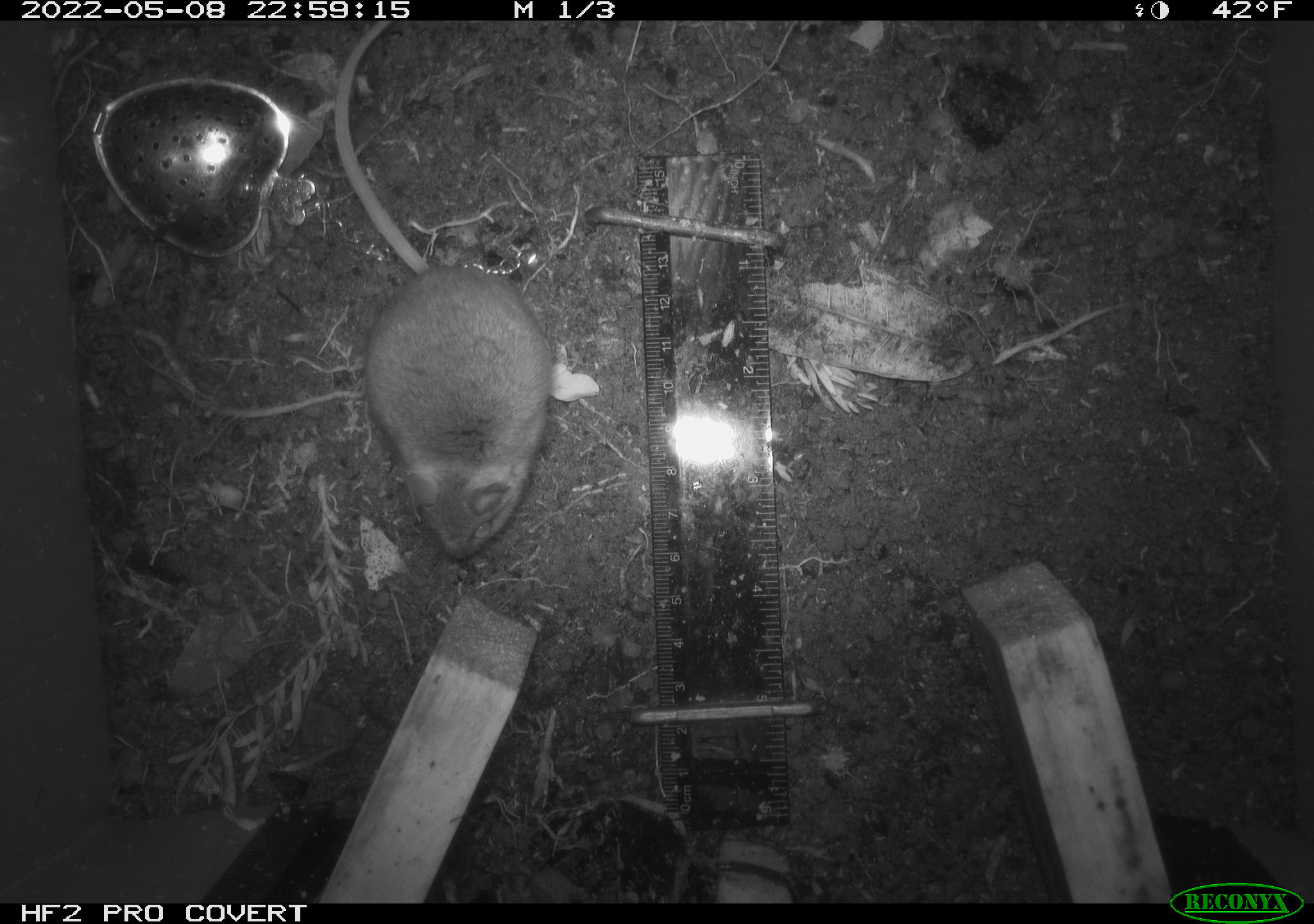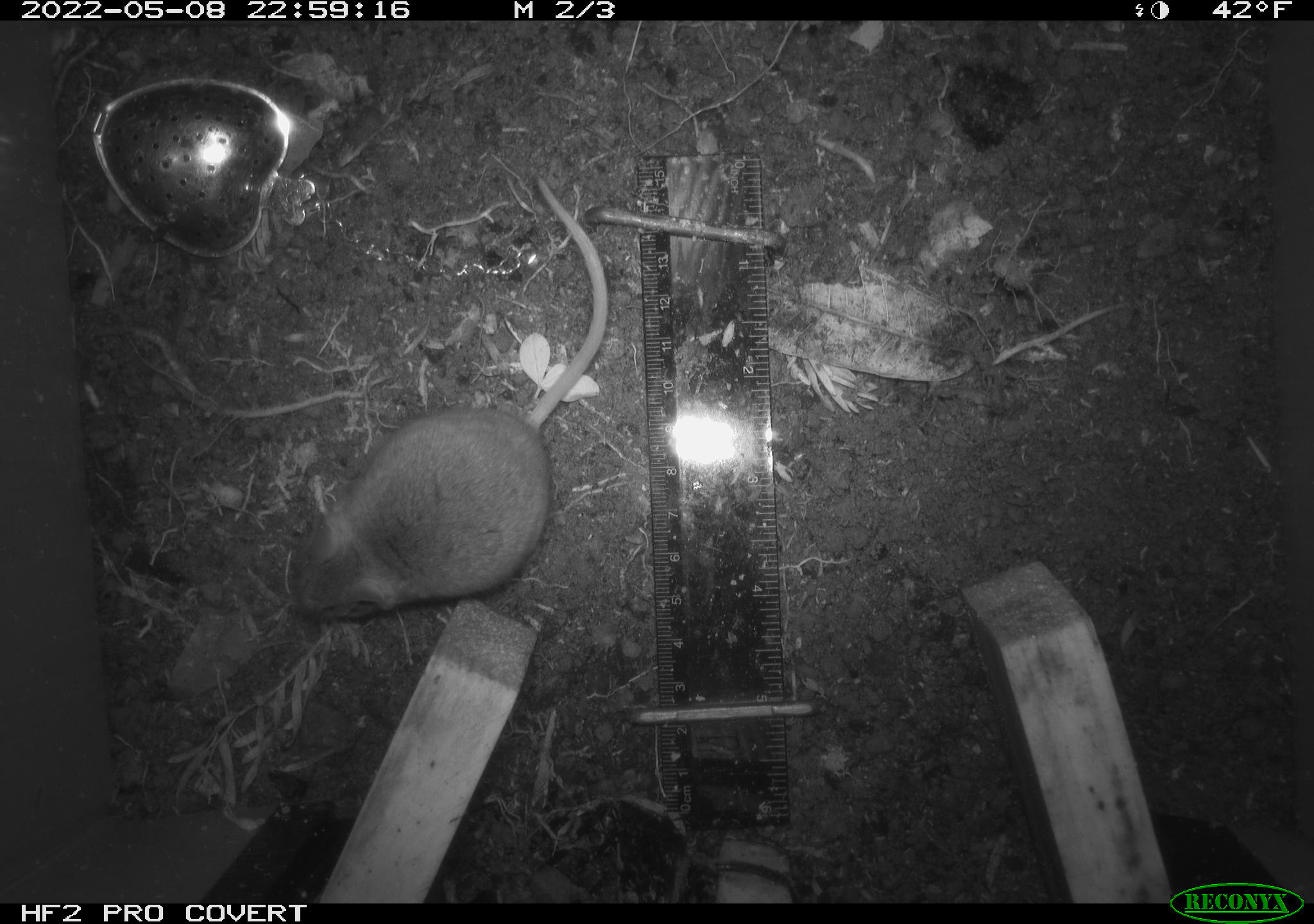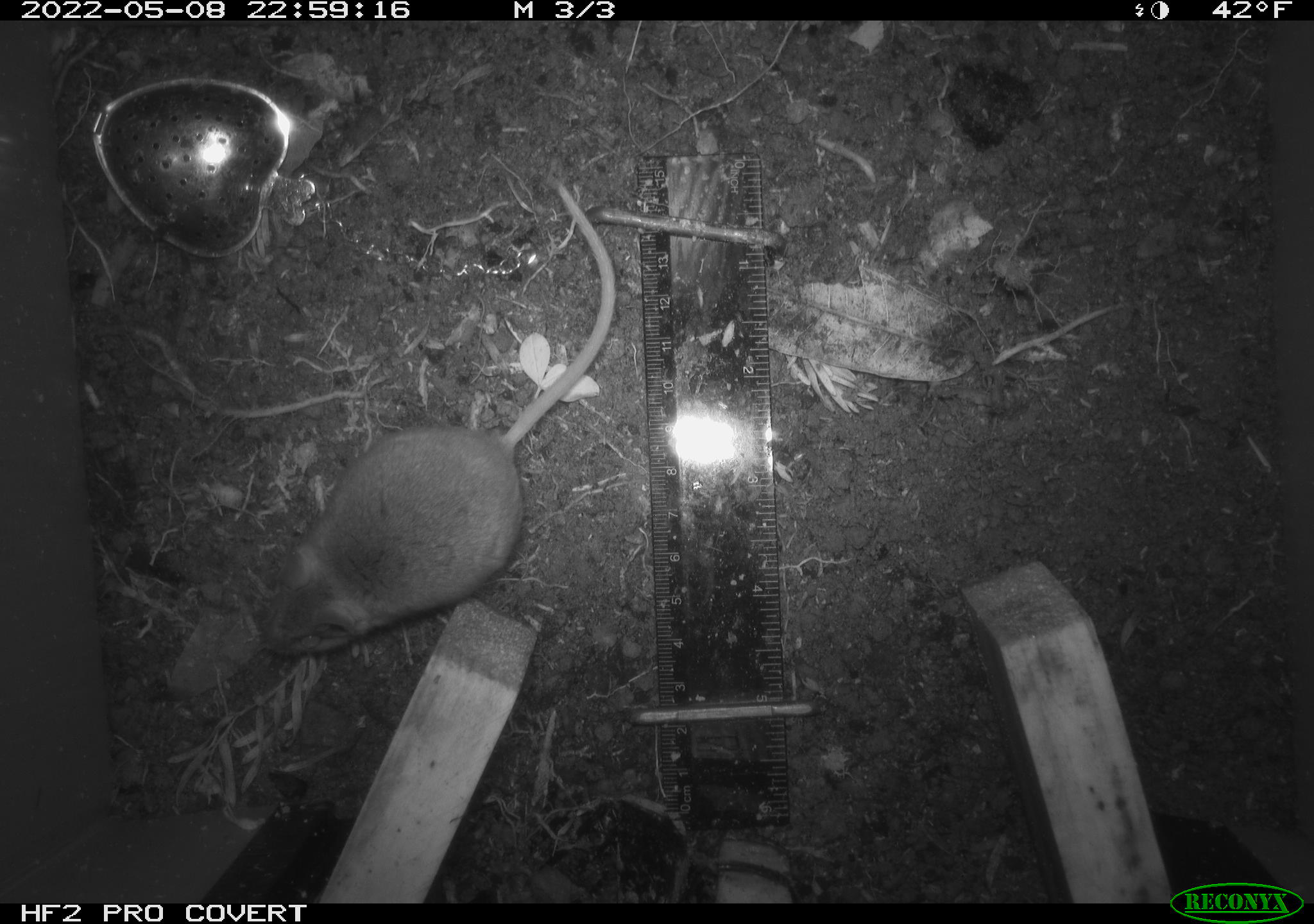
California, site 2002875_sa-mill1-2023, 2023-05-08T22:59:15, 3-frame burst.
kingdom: Animalia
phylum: Chordata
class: Mammalia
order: Rodentia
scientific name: Rodentia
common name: mouse species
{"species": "mouse species (Rodentia)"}